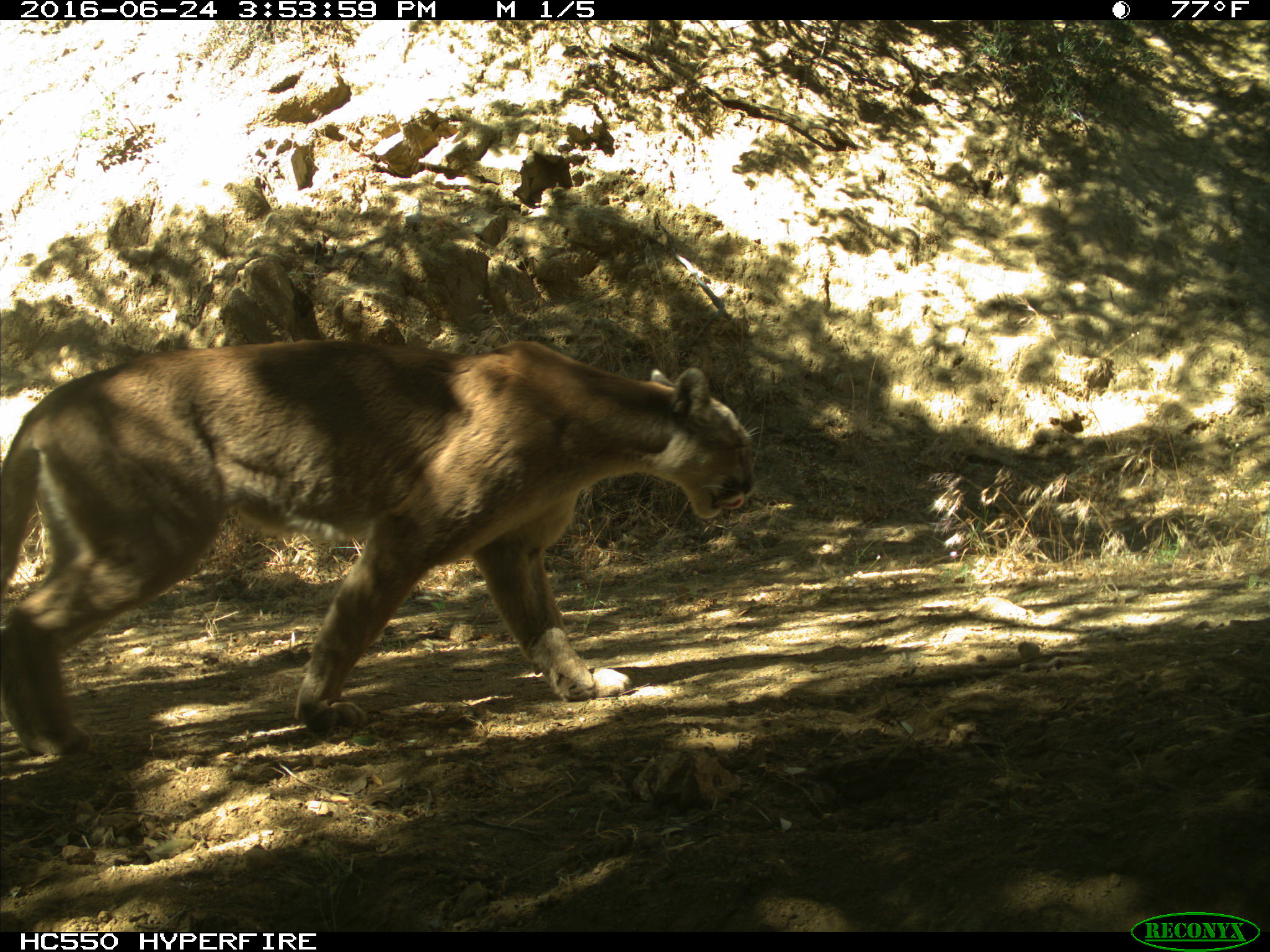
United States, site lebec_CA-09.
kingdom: Animalia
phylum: Chordata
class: Mammalia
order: Carnivora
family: Felidae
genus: Puma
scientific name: Puma concolor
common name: mountain lion